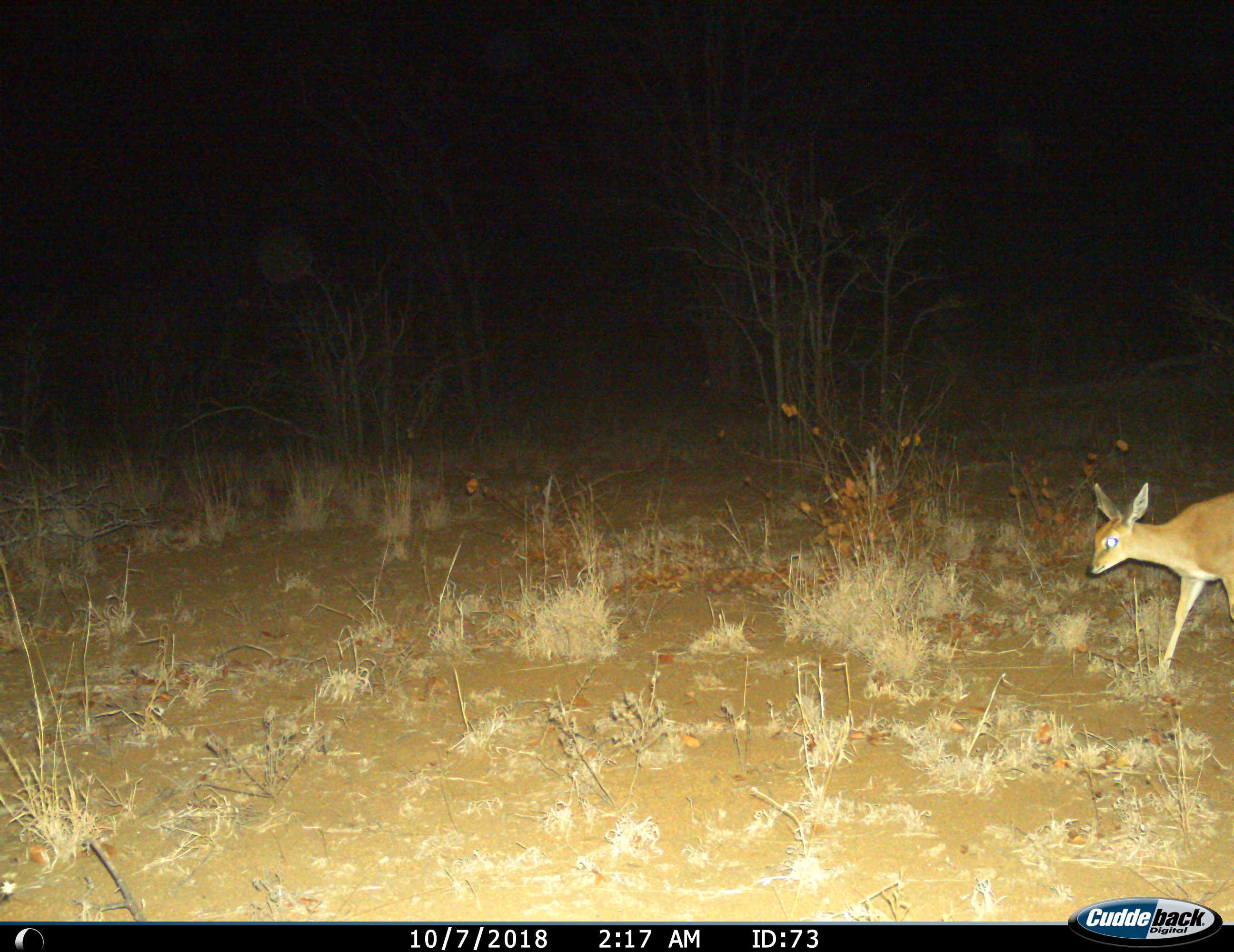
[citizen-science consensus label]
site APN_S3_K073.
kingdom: Animalia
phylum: Chordata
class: Mammalia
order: Artiodactyla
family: Bovidae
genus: Madoqua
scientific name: Madoqua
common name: dik-dik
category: dikdik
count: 1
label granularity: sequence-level